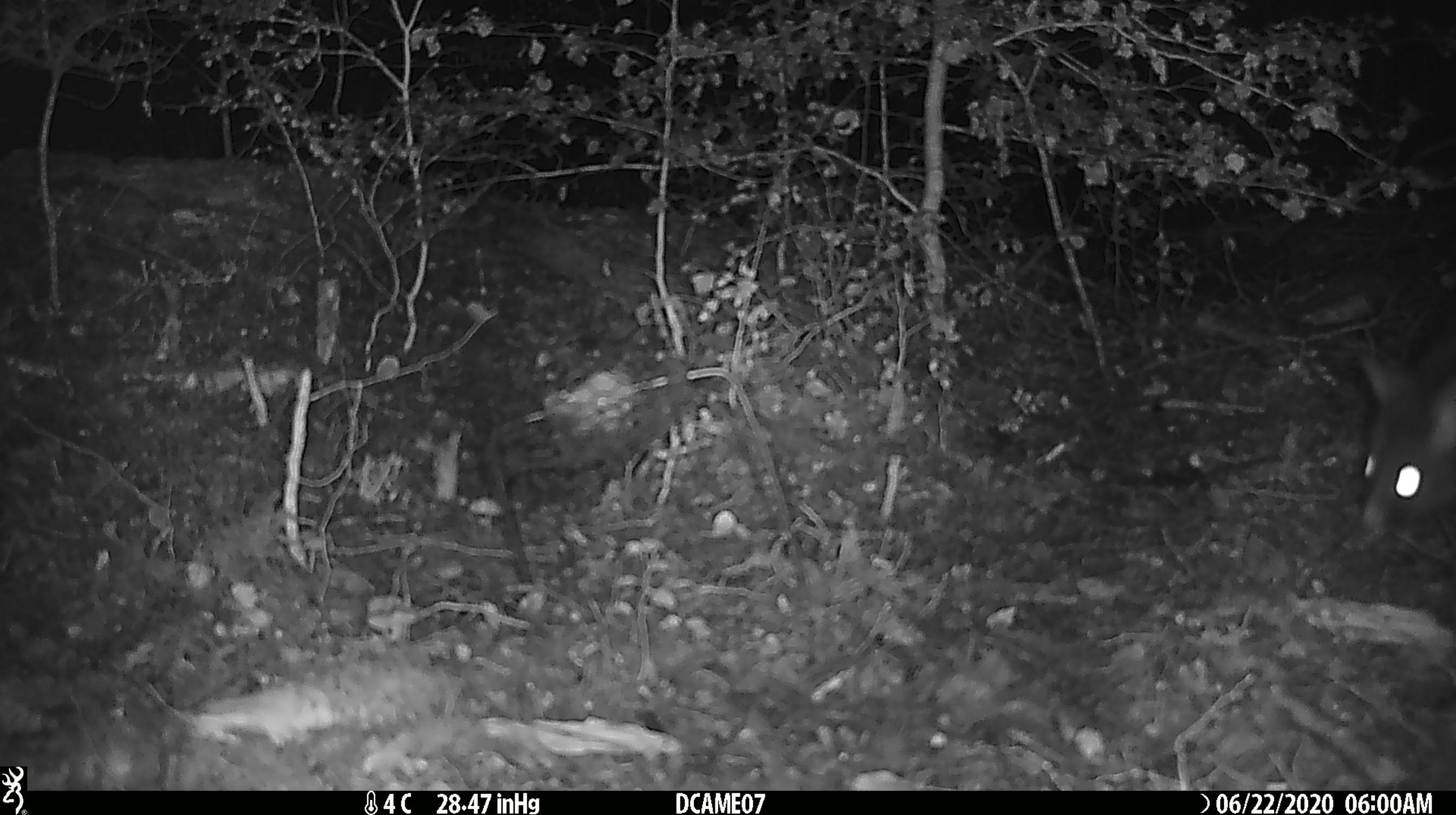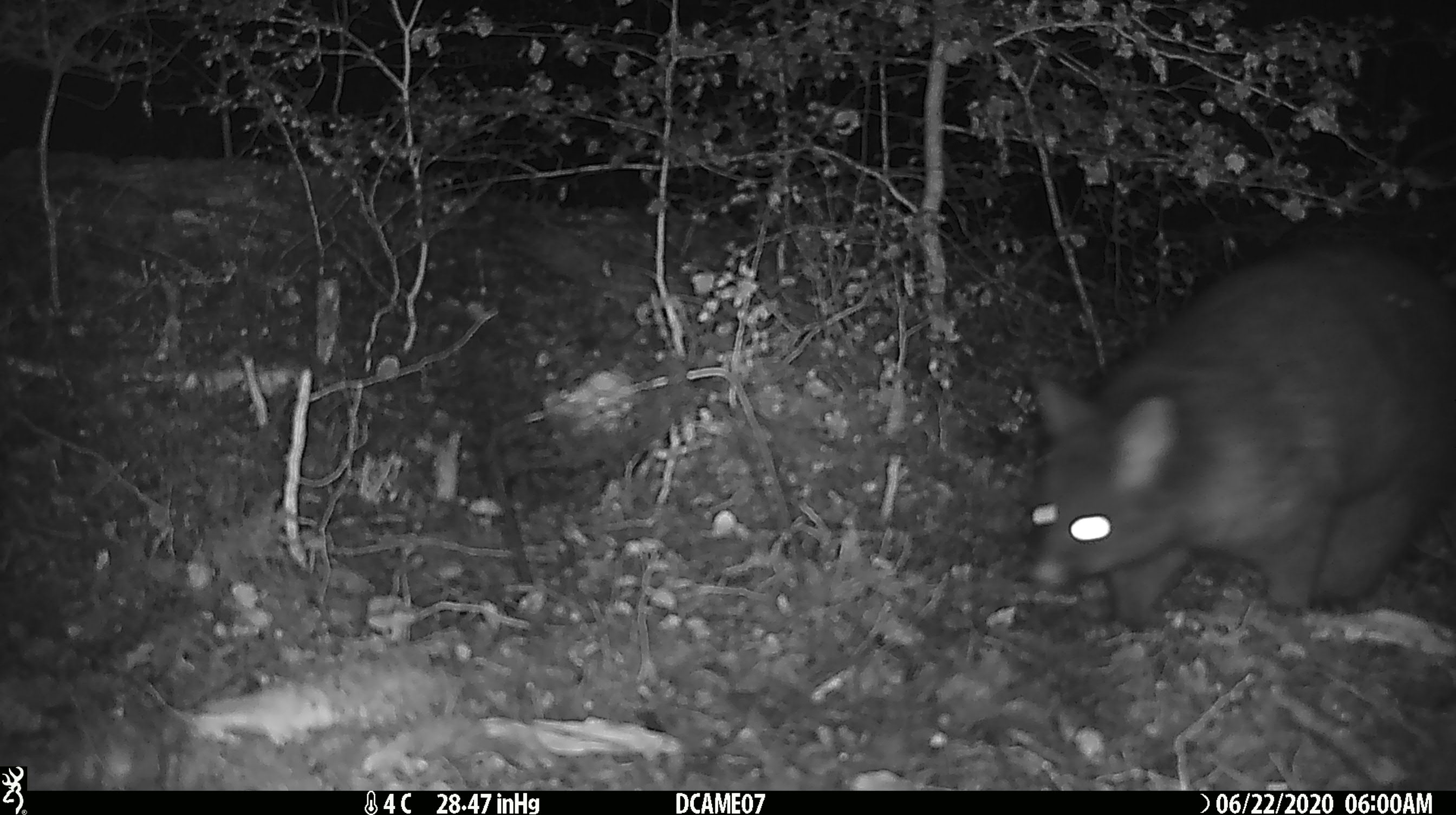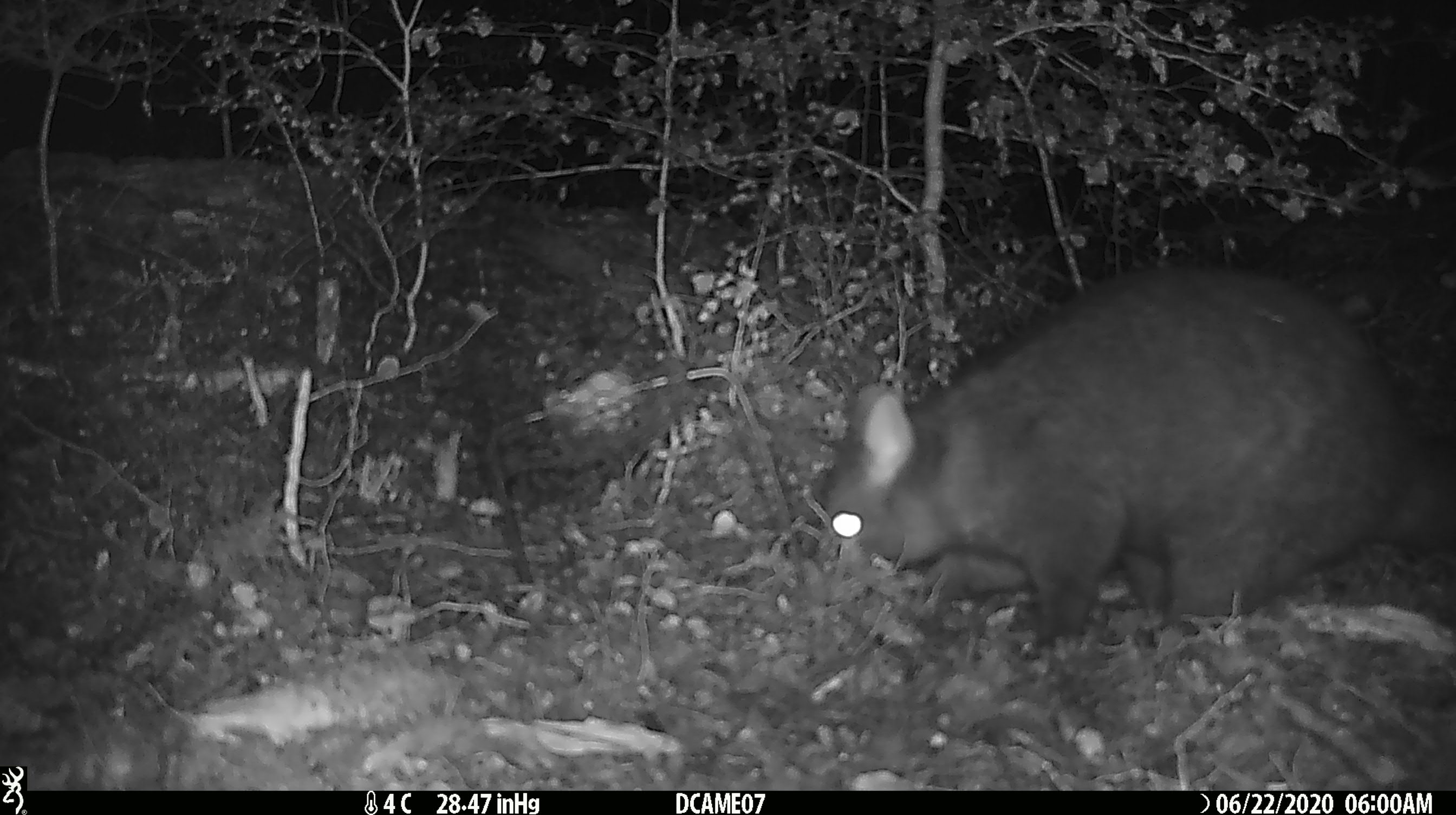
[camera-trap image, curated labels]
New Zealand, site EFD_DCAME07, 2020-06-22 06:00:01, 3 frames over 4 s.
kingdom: Animalia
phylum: Chordata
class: Mammalia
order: Diprotodontia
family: Phalangeridae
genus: Trichosurus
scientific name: Trichosurus vulpecula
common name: common brushtail possum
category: possum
Possum (common brushtail possum) (Trichosurus vulpecula).